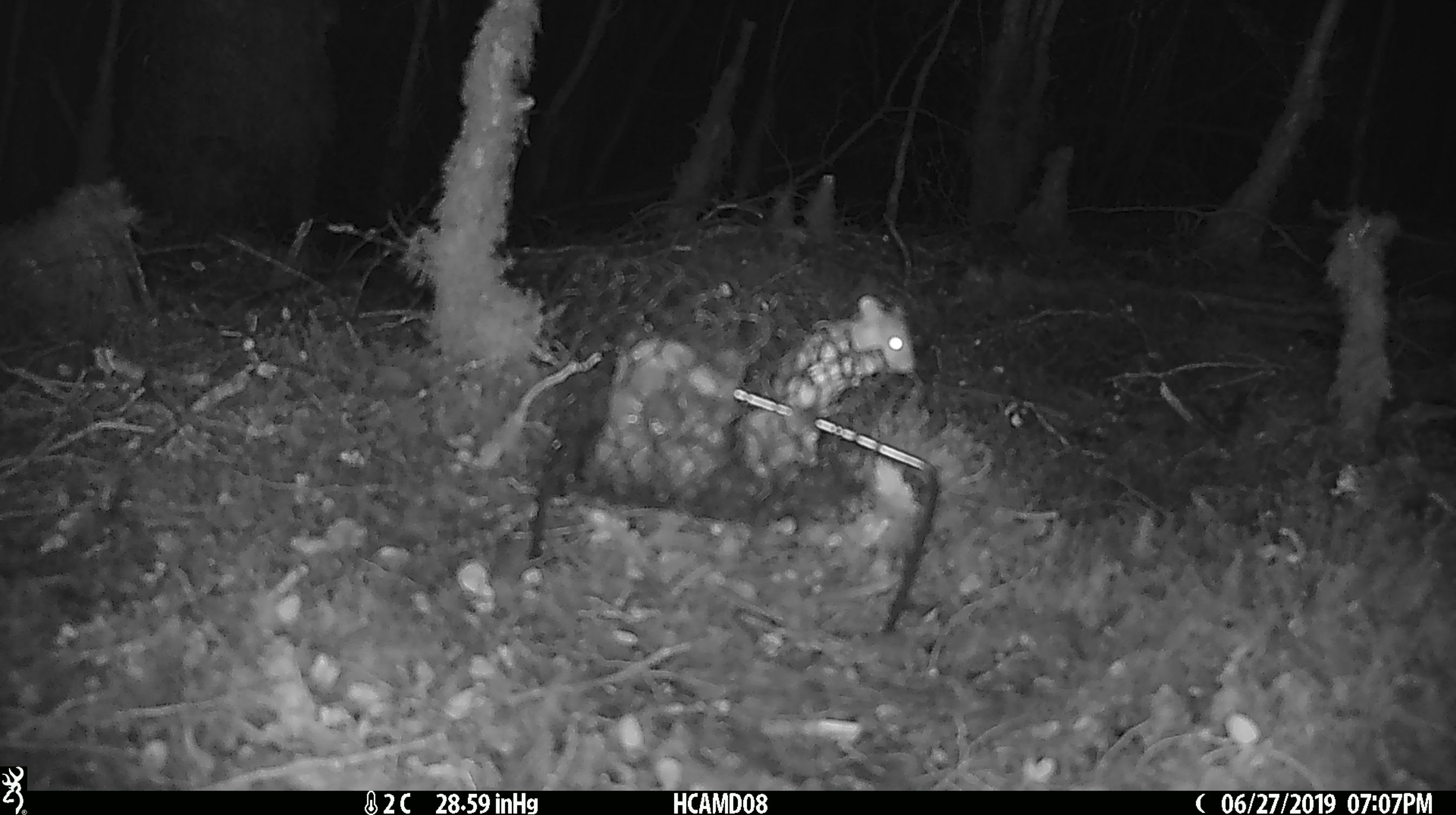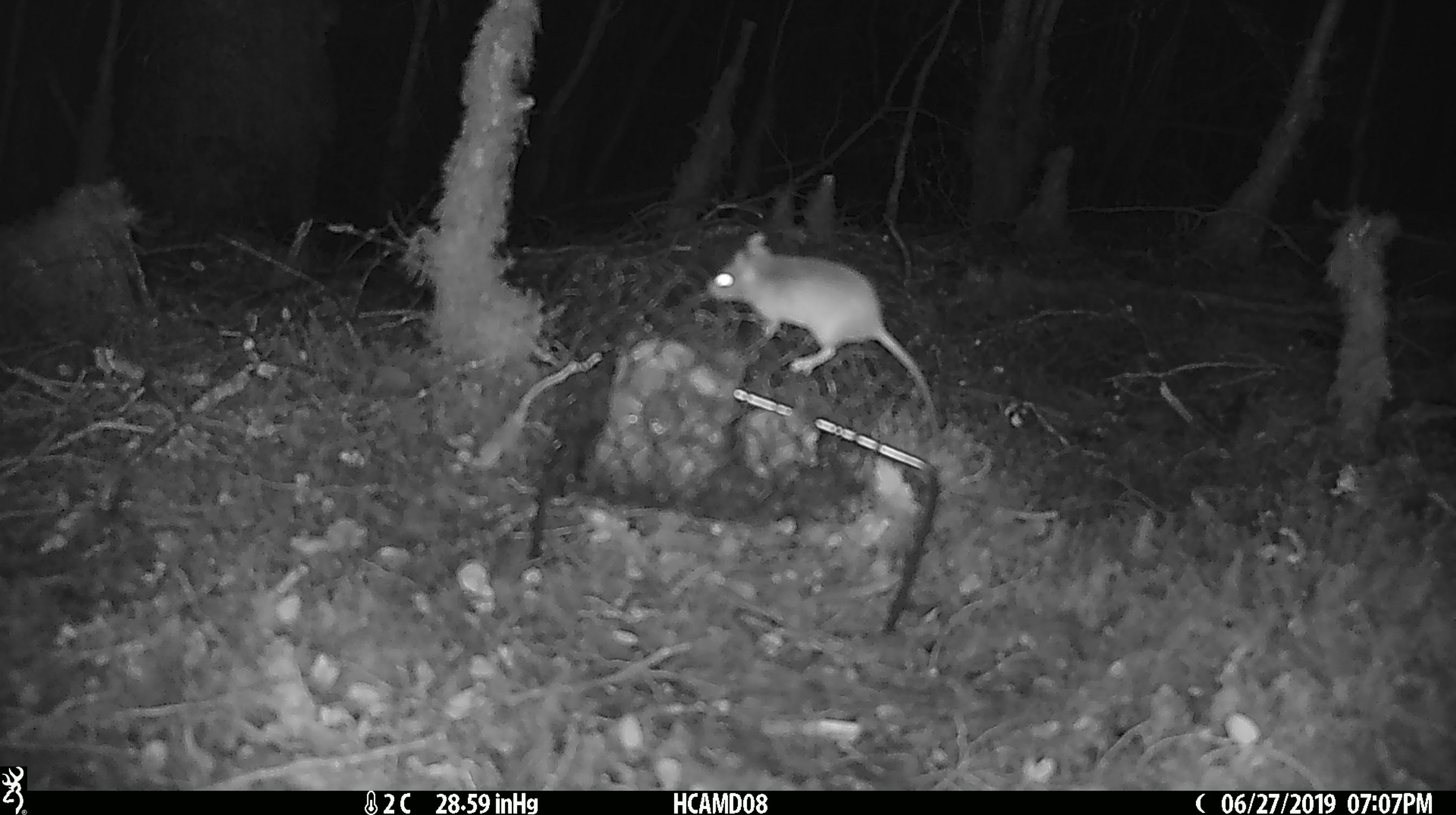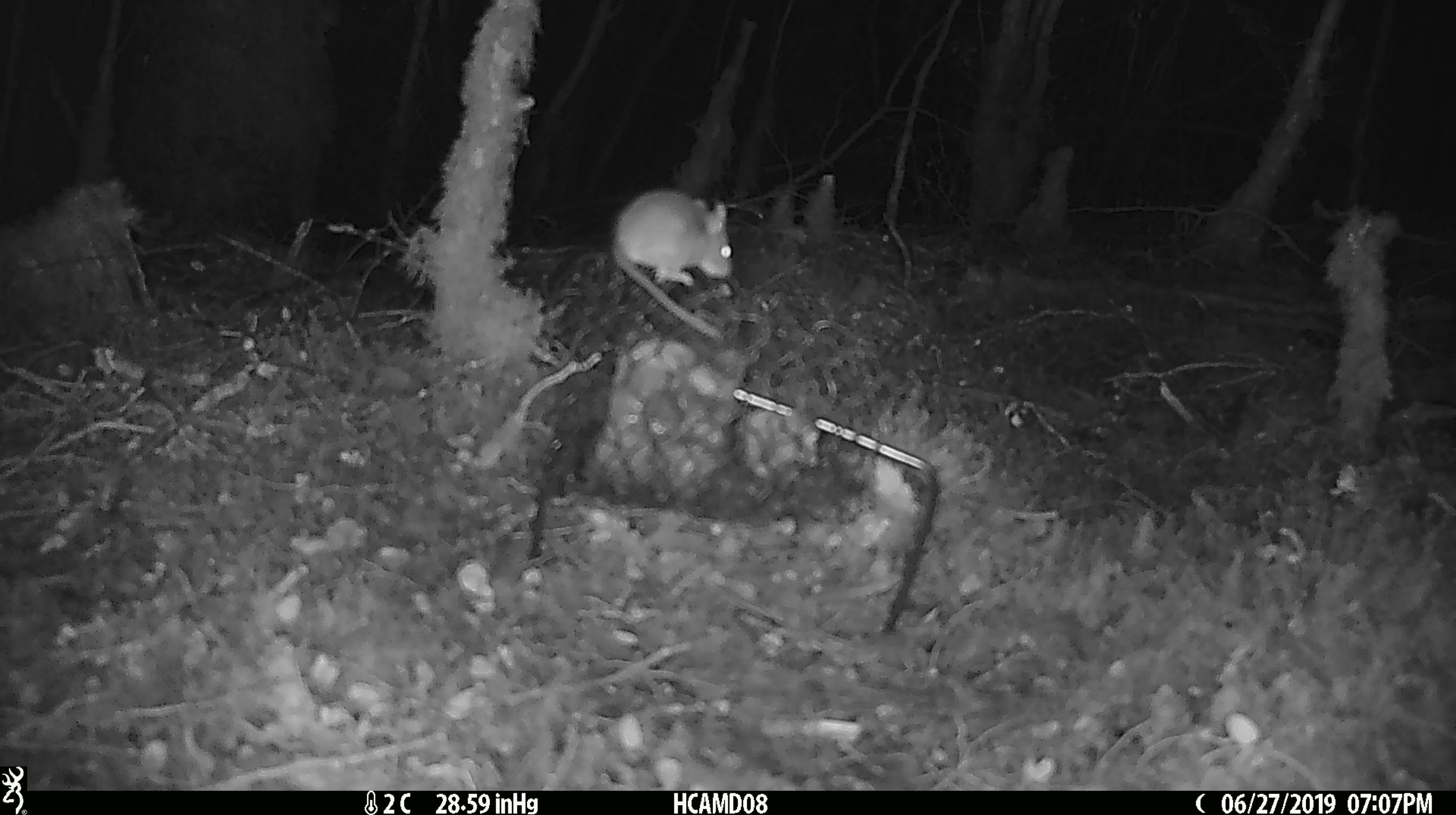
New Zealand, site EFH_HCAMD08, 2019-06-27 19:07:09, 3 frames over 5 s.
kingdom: Animalia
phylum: Chordata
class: Mammalia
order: Rodentia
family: Muridae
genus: Mus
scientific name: Mus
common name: mouse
Mouse (Mus).